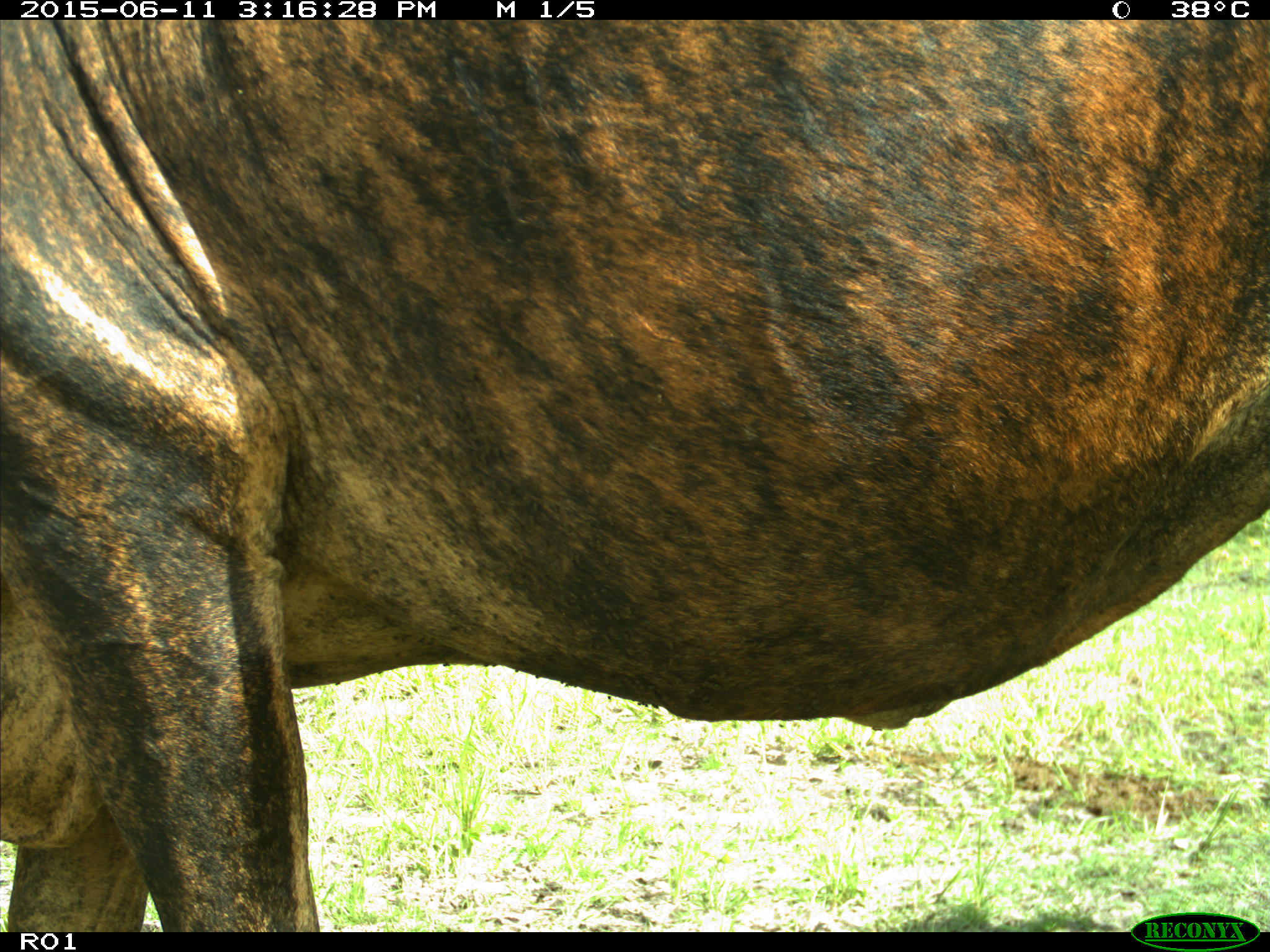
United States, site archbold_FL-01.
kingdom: Animalia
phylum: Chordata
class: Mammalia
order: Artiodactyla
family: Bovidae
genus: Bos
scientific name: Bos taurus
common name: domestic cow